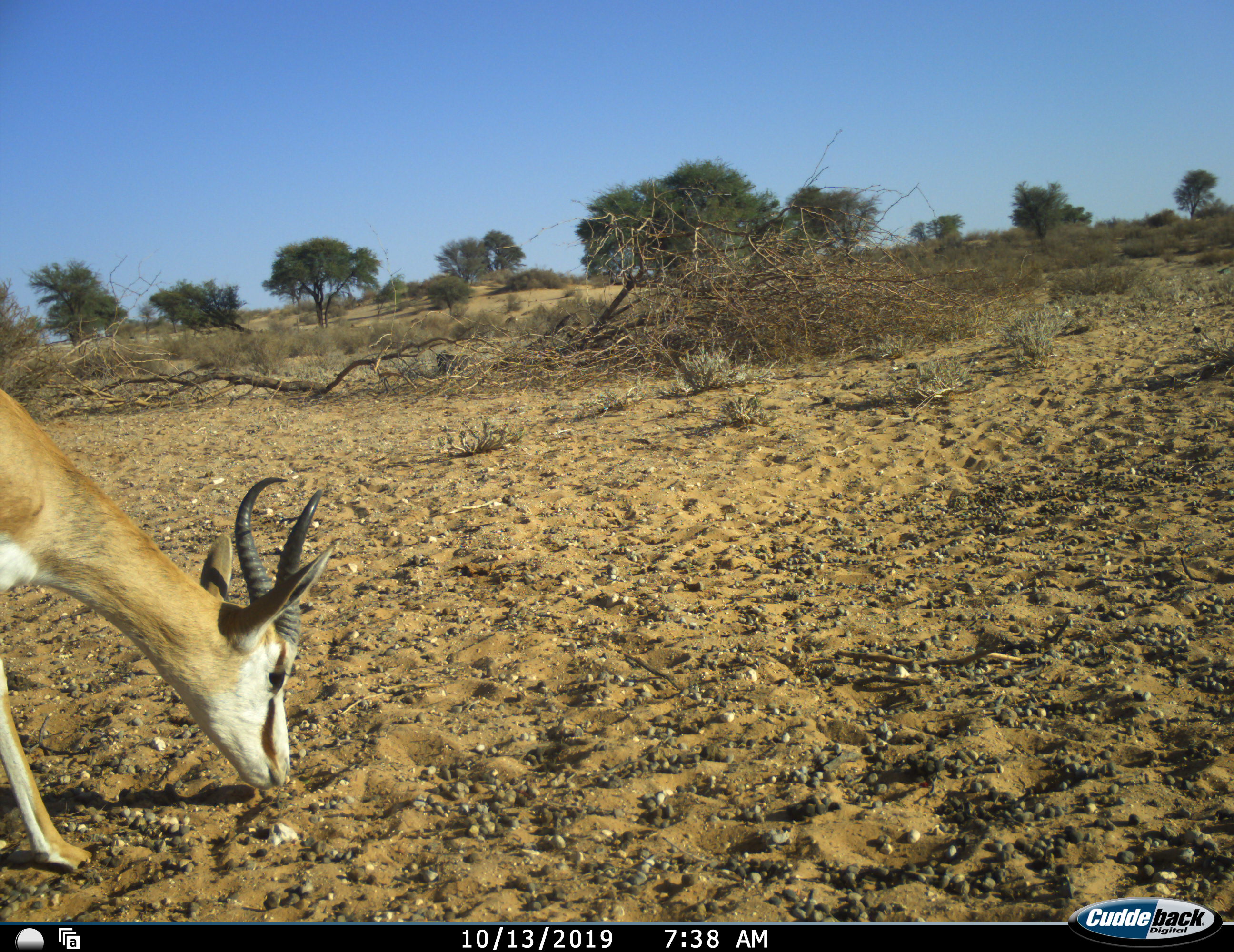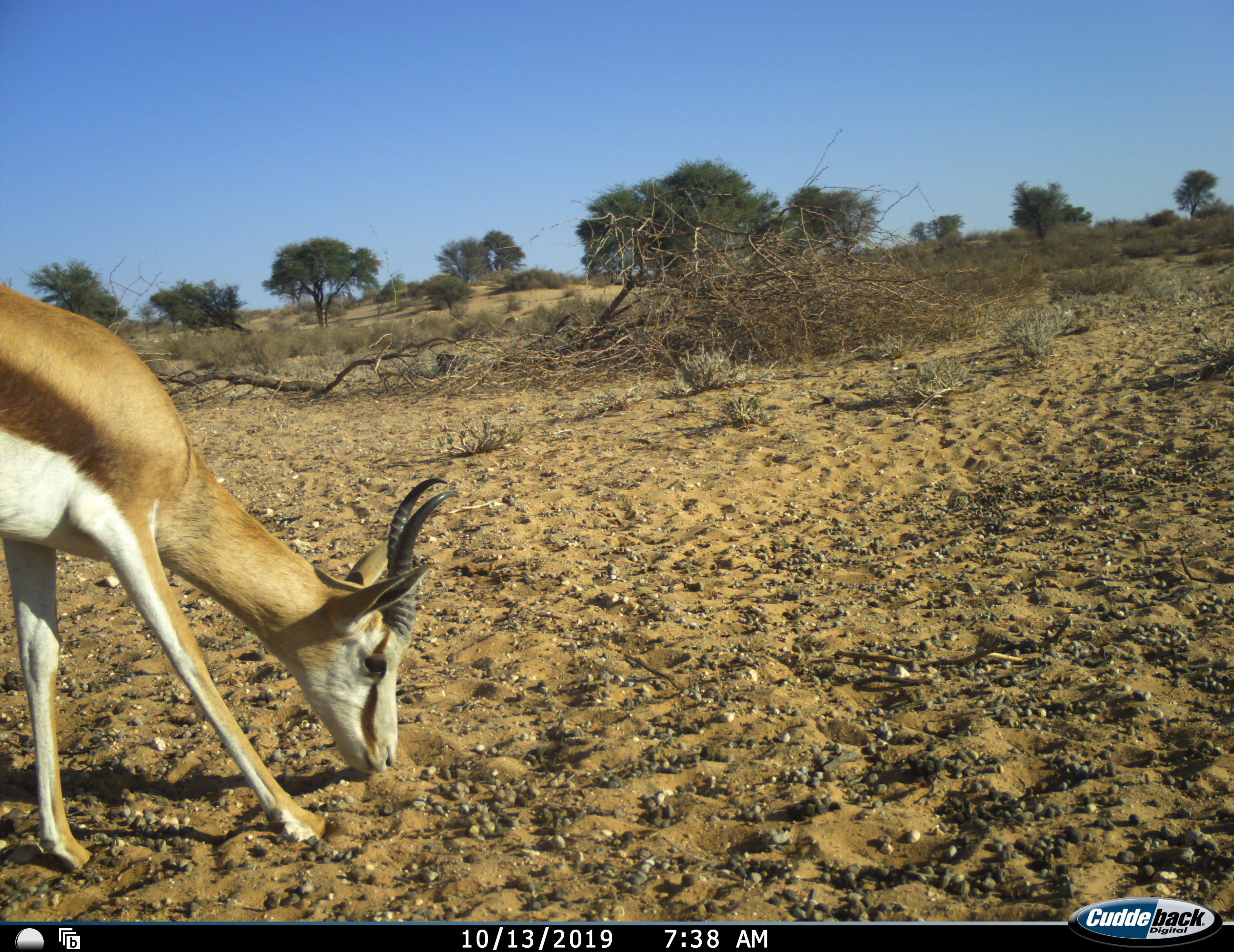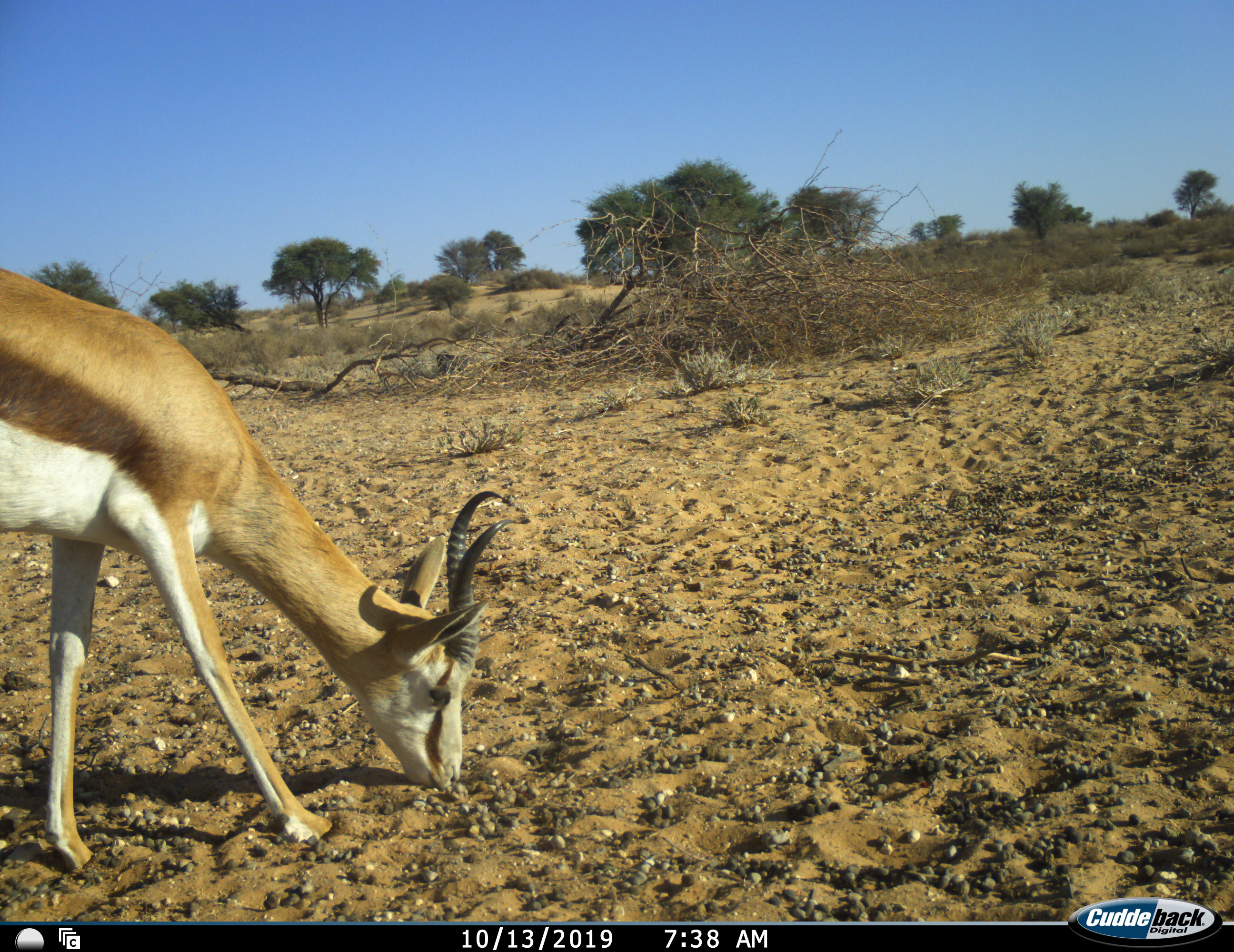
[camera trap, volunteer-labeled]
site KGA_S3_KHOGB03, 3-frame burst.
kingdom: Animalia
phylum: Chordata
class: Mammalia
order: Artiodactyla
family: Bovidae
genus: Antidorcas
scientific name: Antidorcas marsupialis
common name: springbok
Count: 1.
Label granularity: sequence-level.